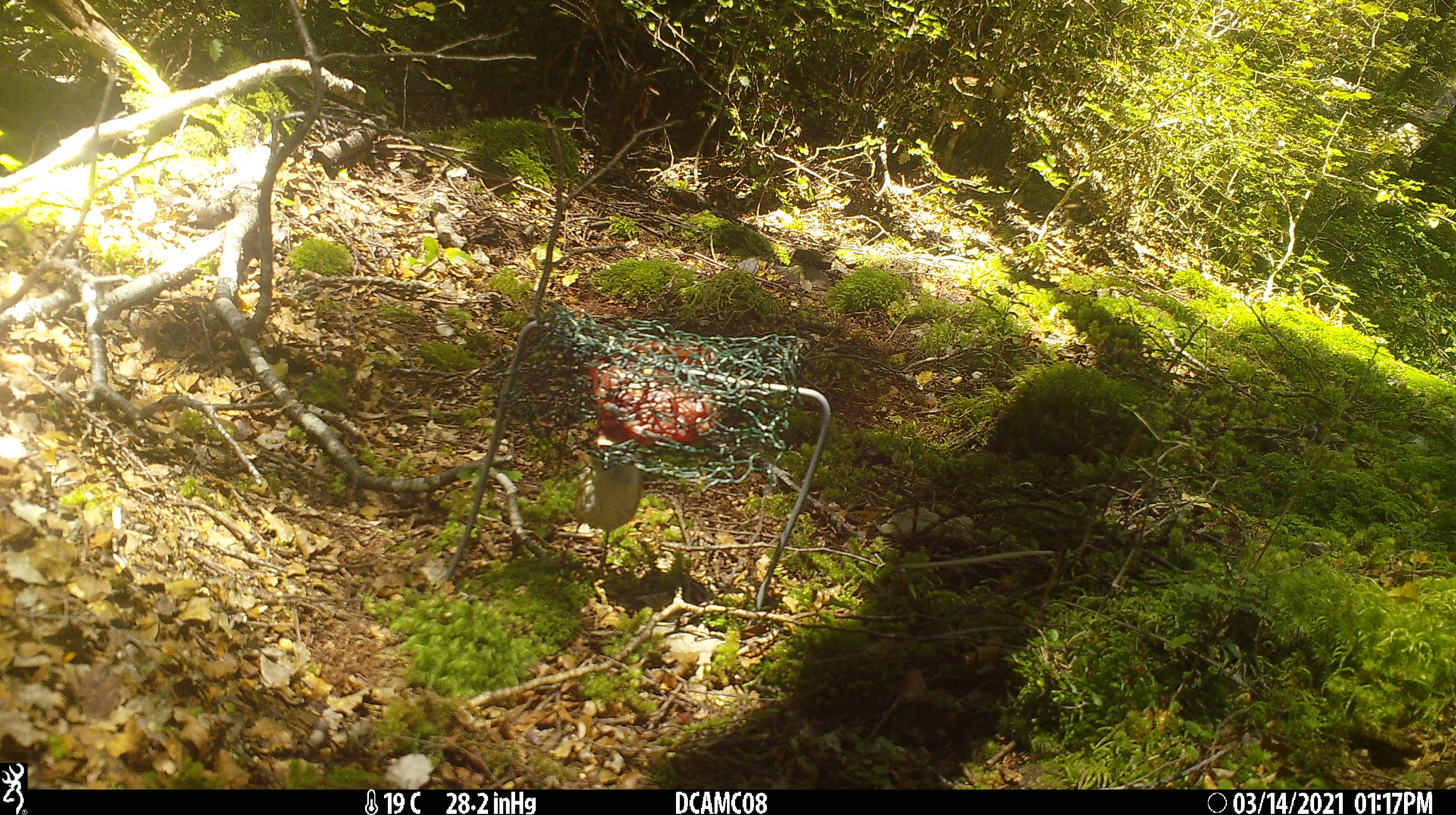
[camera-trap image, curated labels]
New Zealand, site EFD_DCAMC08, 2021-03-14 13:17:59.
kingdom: Animalia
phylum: Chordata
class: Aves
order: Passeriformes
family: Acanthisittidae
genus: Acanthisitta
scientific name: Acanthisitta chloris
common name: rifleman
Rifleman (Acanthisitta chloris).